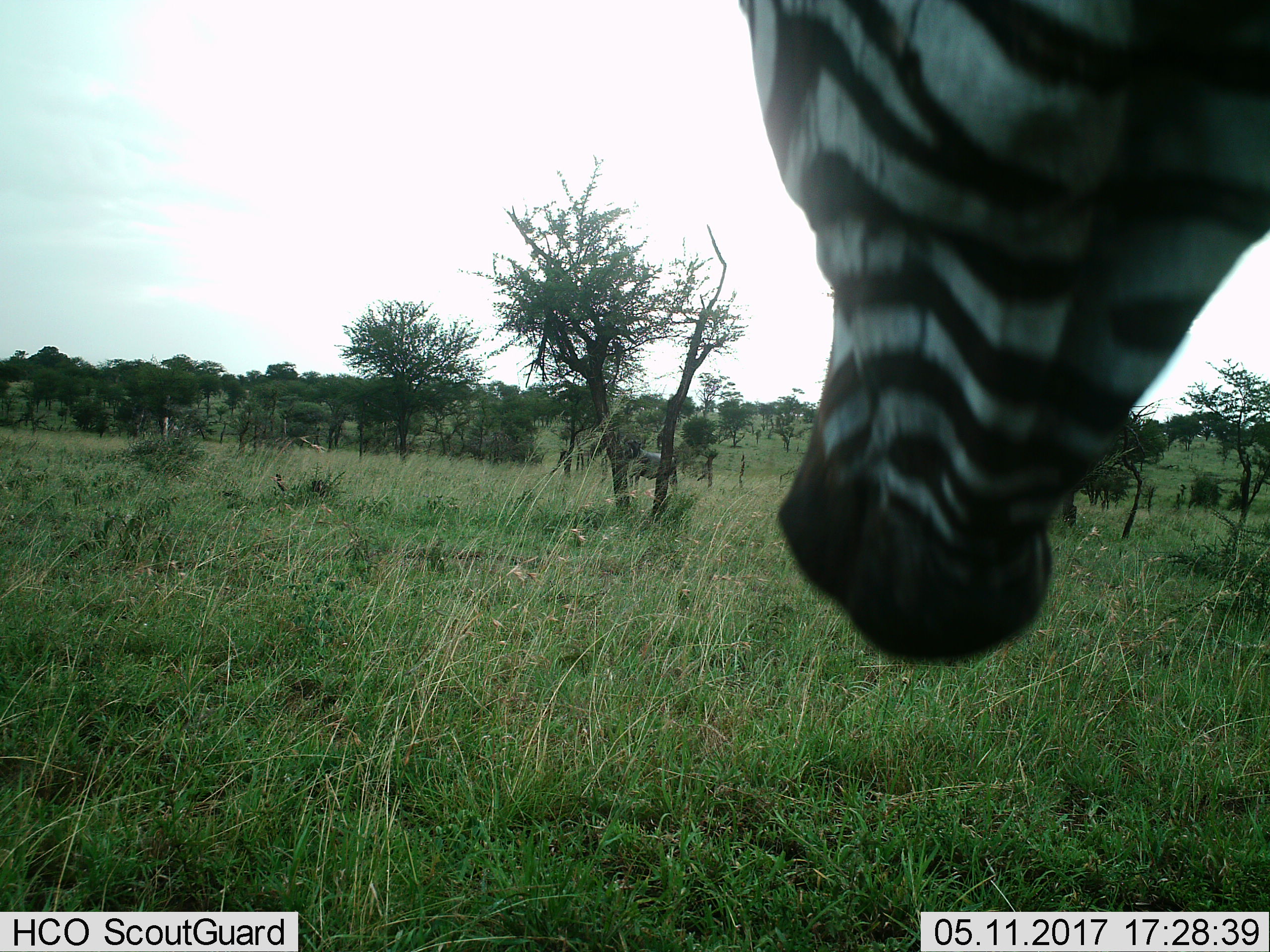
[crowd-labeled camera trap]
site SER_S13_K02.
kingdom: Animalia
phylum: Chordata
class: Mammalia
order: Perissodactyla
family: Equidae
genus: Equus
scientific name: Equus quagga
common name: plains zebra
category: zebraplains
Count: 1.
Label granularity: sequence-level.